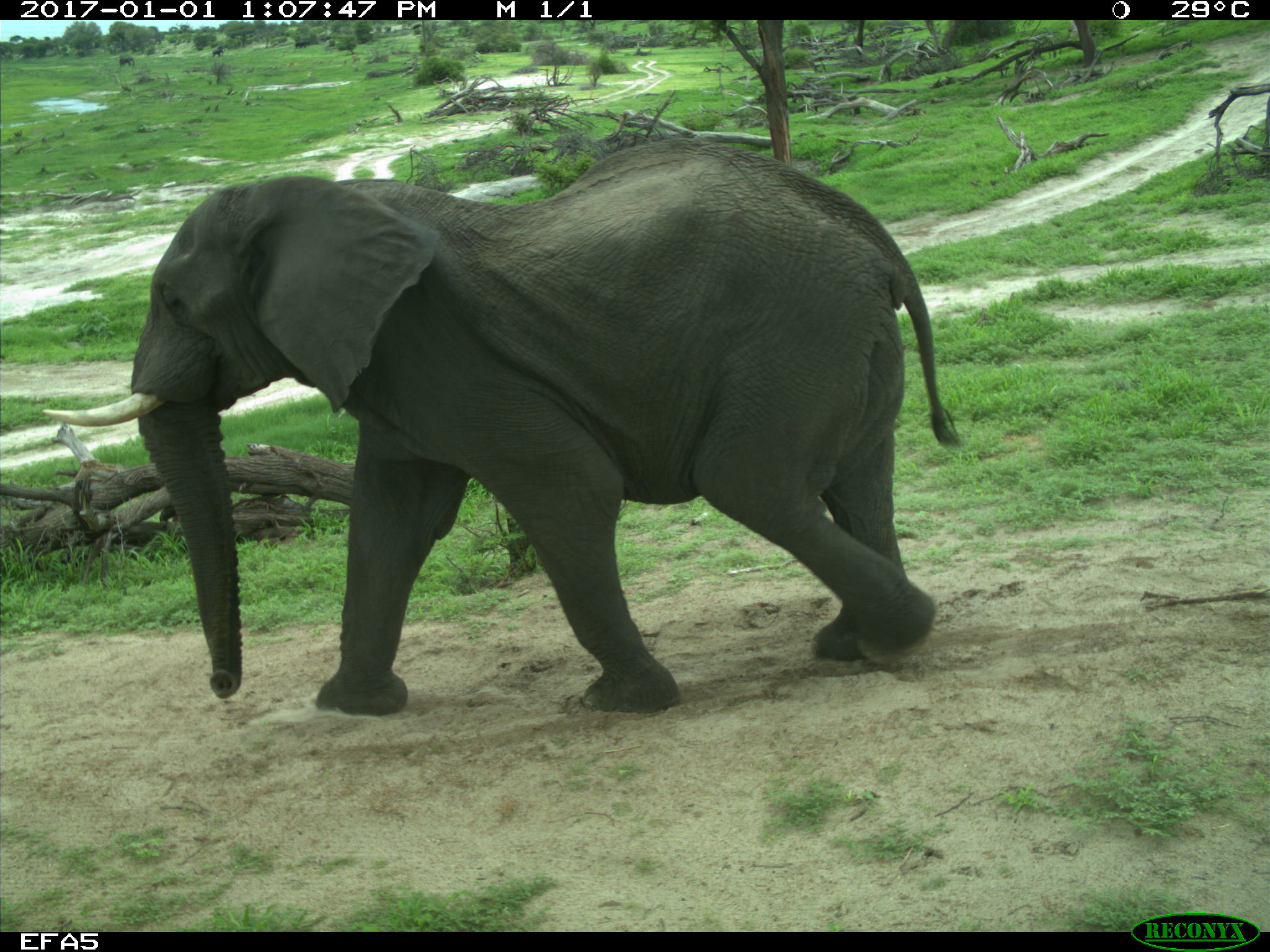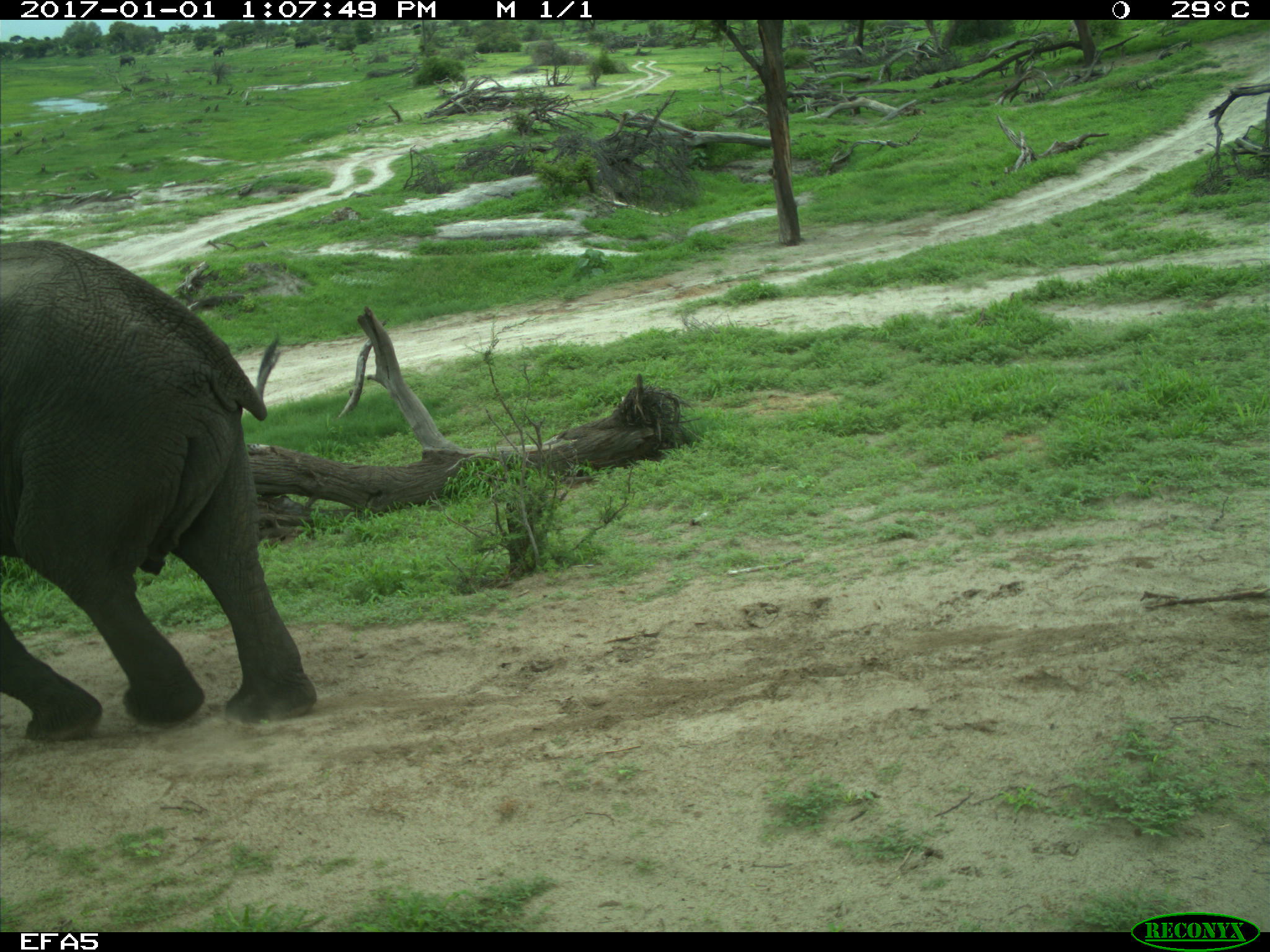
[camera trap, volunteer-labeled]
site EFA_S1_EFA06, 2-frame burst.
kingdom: Animalia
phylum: Chordata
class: Mammalia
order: Proboscidea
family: Elephantidae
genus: Loxodonta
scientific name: Loxodonta africana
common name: african bush elephant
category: elephant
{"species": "elephant (african bush elephant) (Loxodonta africana)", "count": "3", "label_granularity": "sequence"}